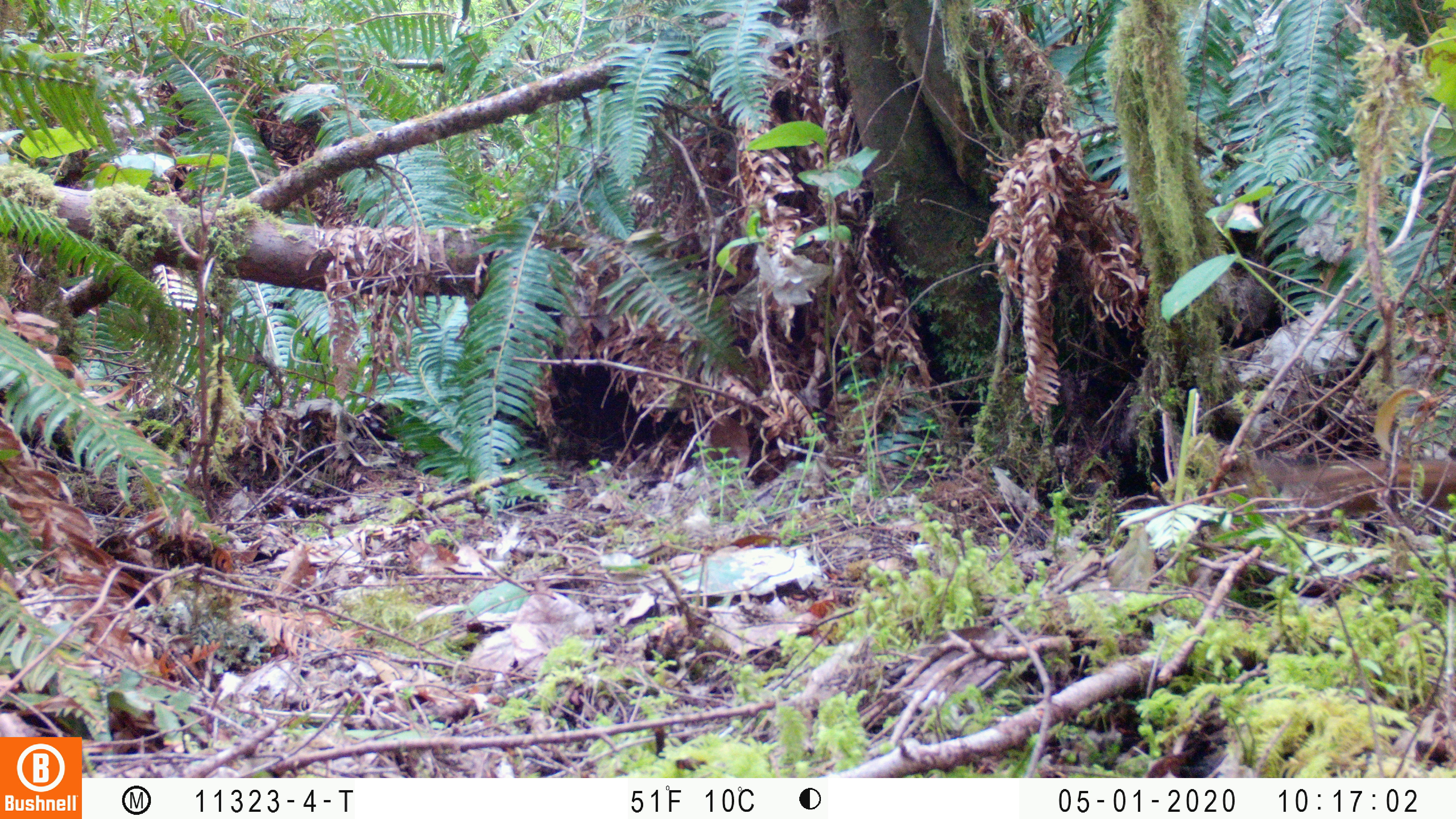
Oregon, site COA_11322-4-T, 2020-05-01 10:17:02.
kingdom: Animalia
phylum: Chordata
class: Mammalia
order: Rodentia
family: Sciuridae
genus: Neotamias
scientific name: Neotamias townsendii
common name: townsend's chipmunk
Townsend's chipmunk (Neotamias townsendii).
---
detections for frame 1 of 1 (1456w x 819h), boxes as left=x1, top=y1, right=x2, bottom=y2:
townsend's chipmunk: left=1267, top=457, right=1447, bottom=513